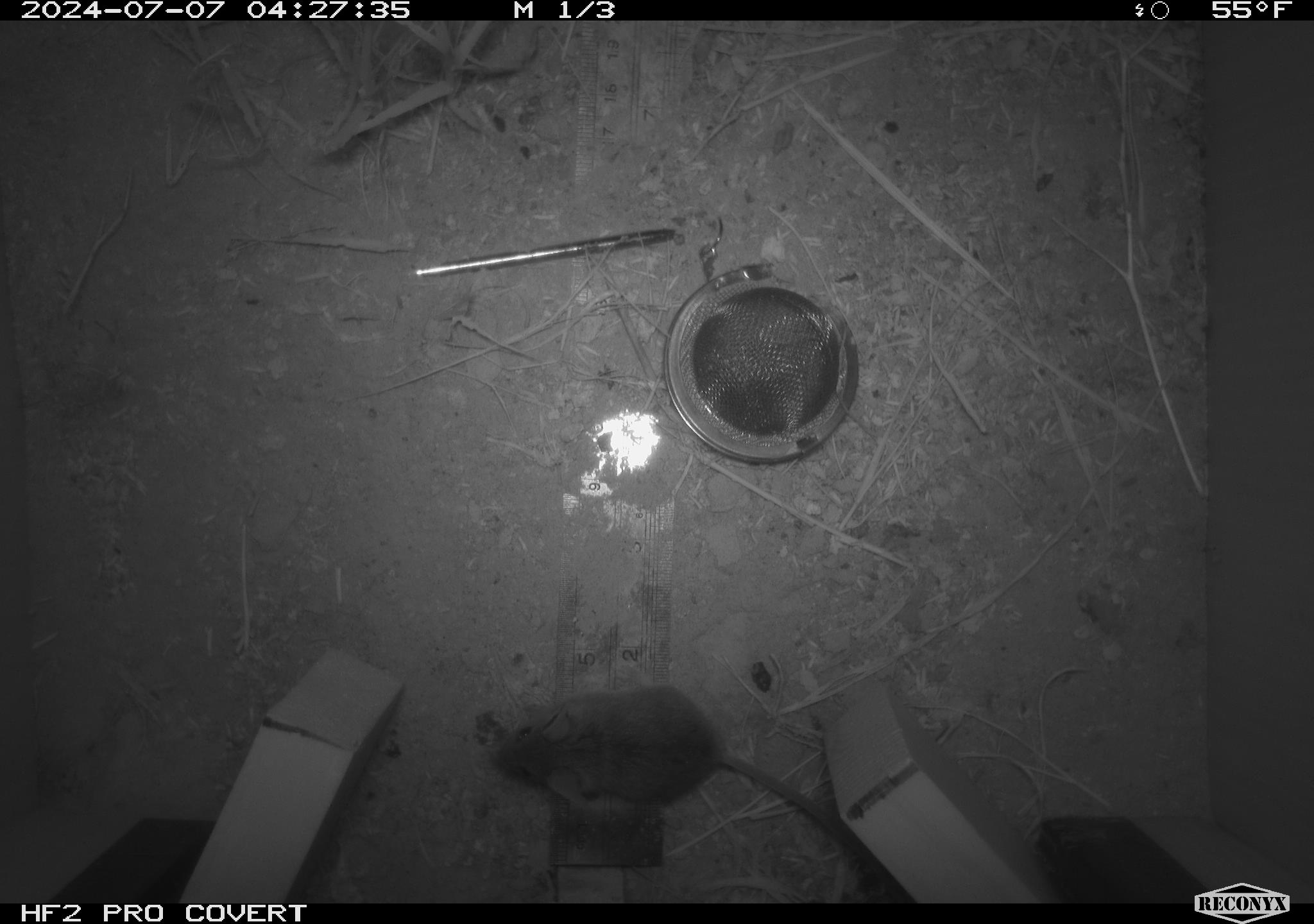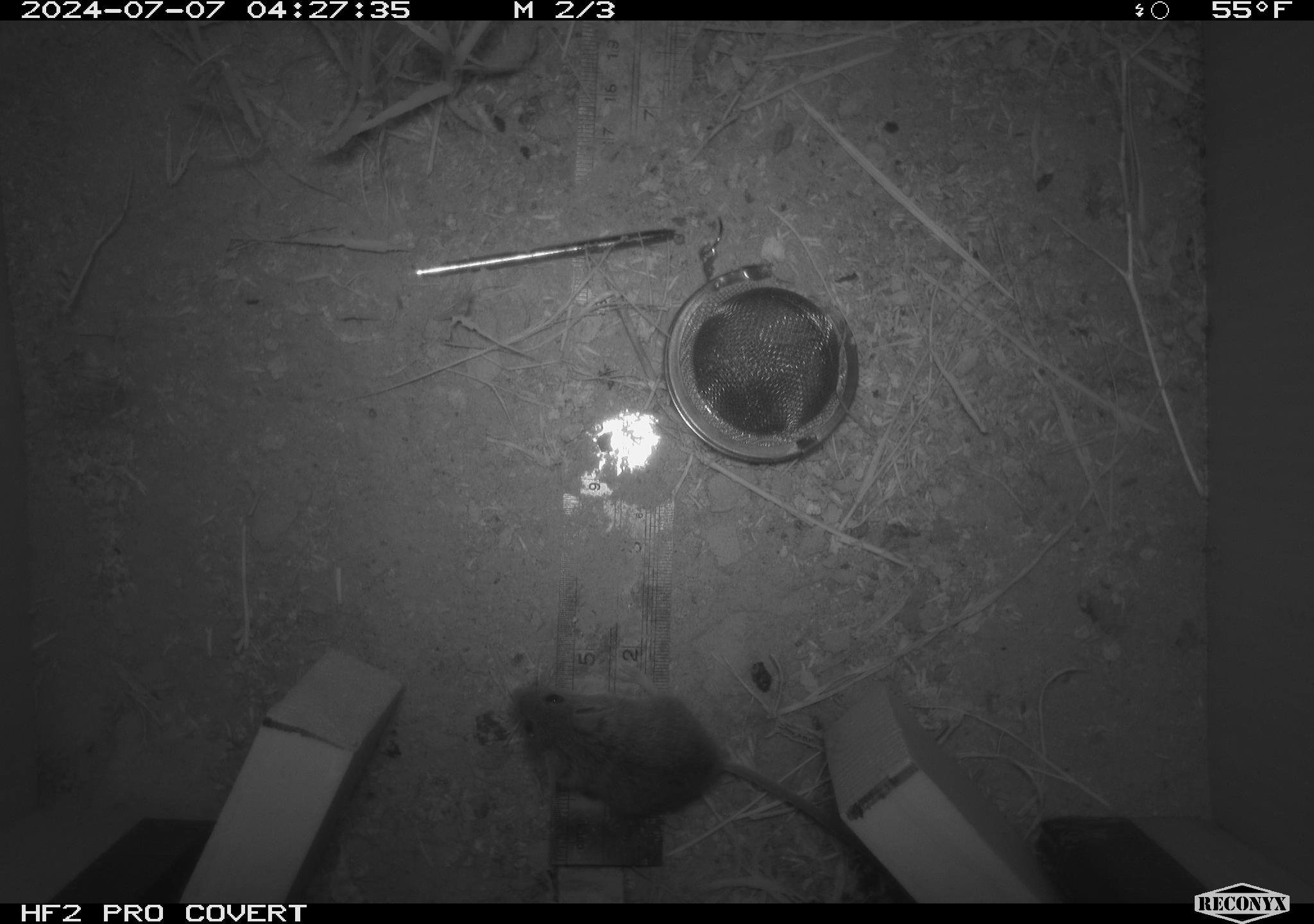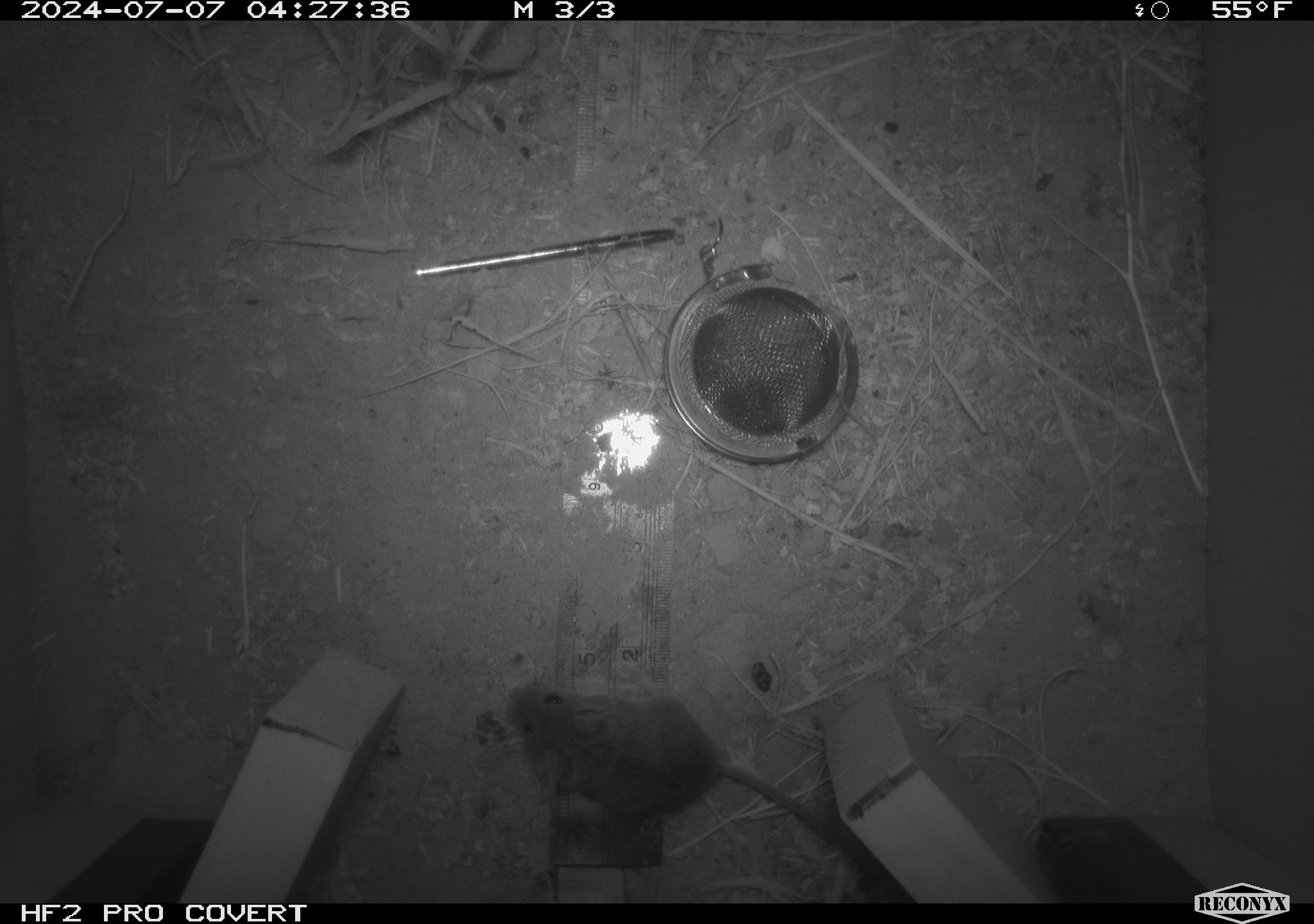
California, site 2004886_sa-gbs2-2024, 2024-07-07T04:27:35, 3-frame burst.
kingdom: Animalia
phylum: Chordata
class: Mammalia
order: Rodentia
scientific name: Rodentia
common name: mouse species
Mouse species (Rodentia).